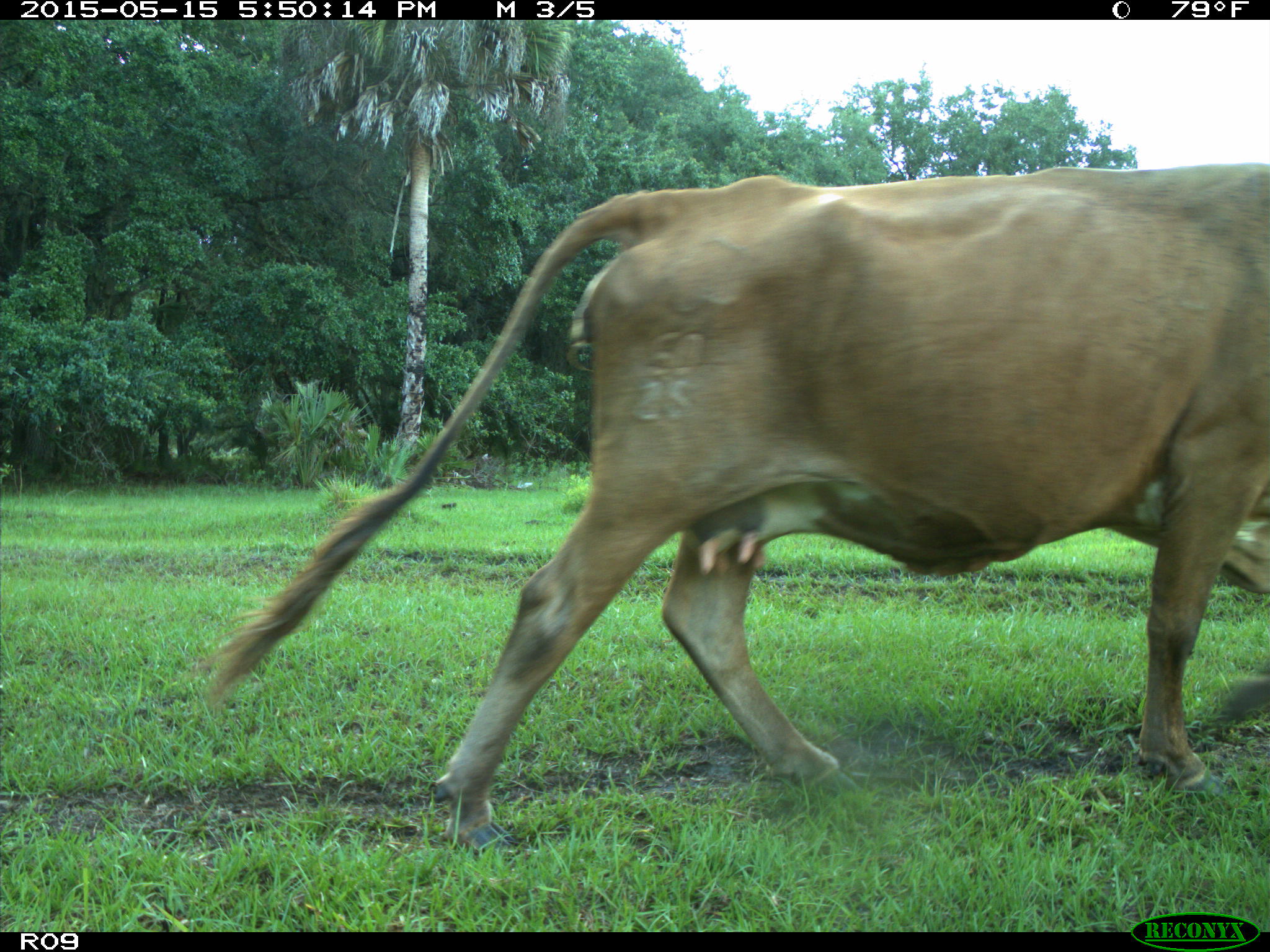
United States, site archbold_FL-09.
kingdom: Animalia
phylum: Chordata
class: Mammalia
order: Artiodactyla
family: Bovidae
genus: Bos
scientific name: Bos taurus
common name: domestic cow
Bos taurus (domestic cow).